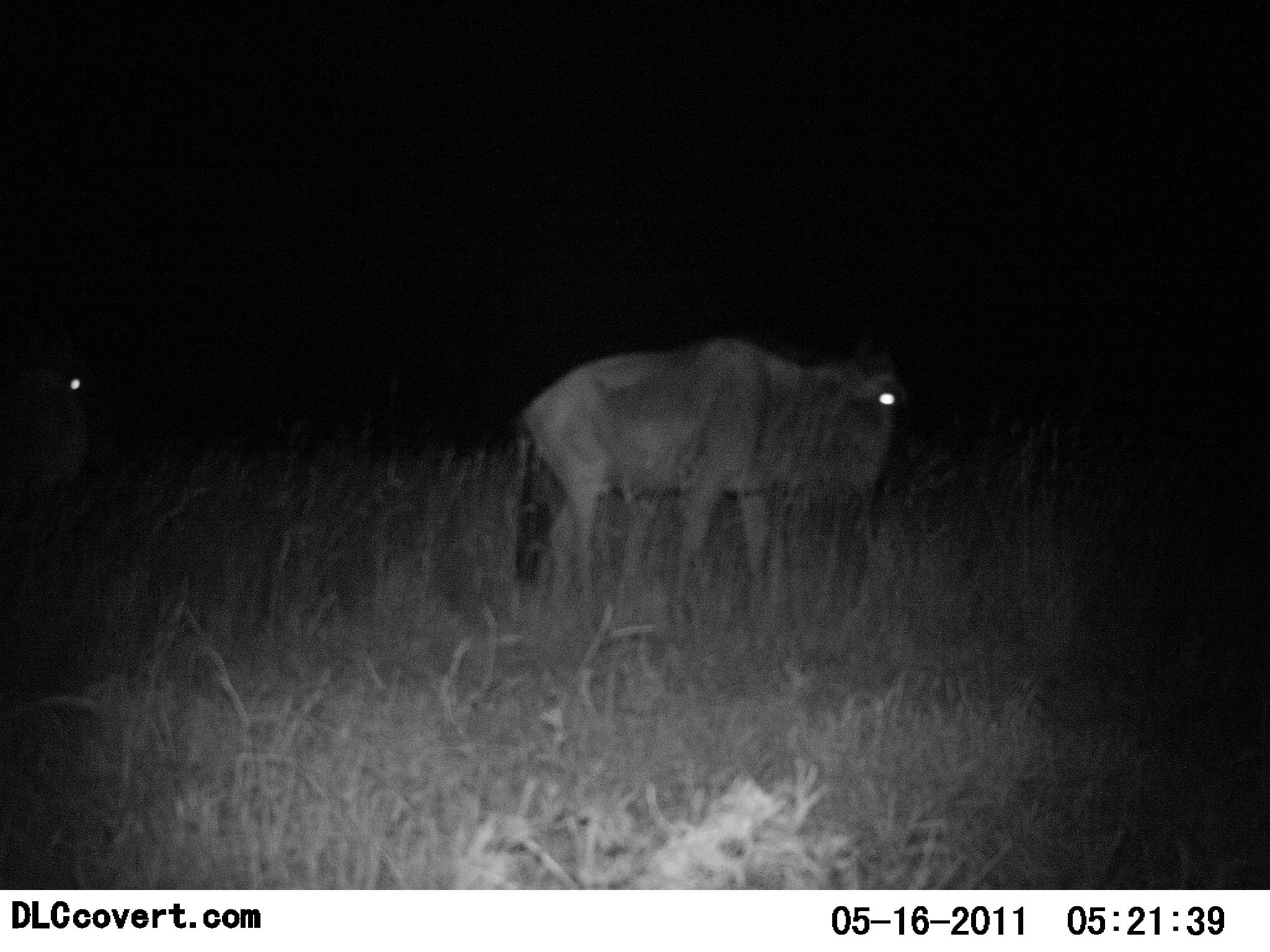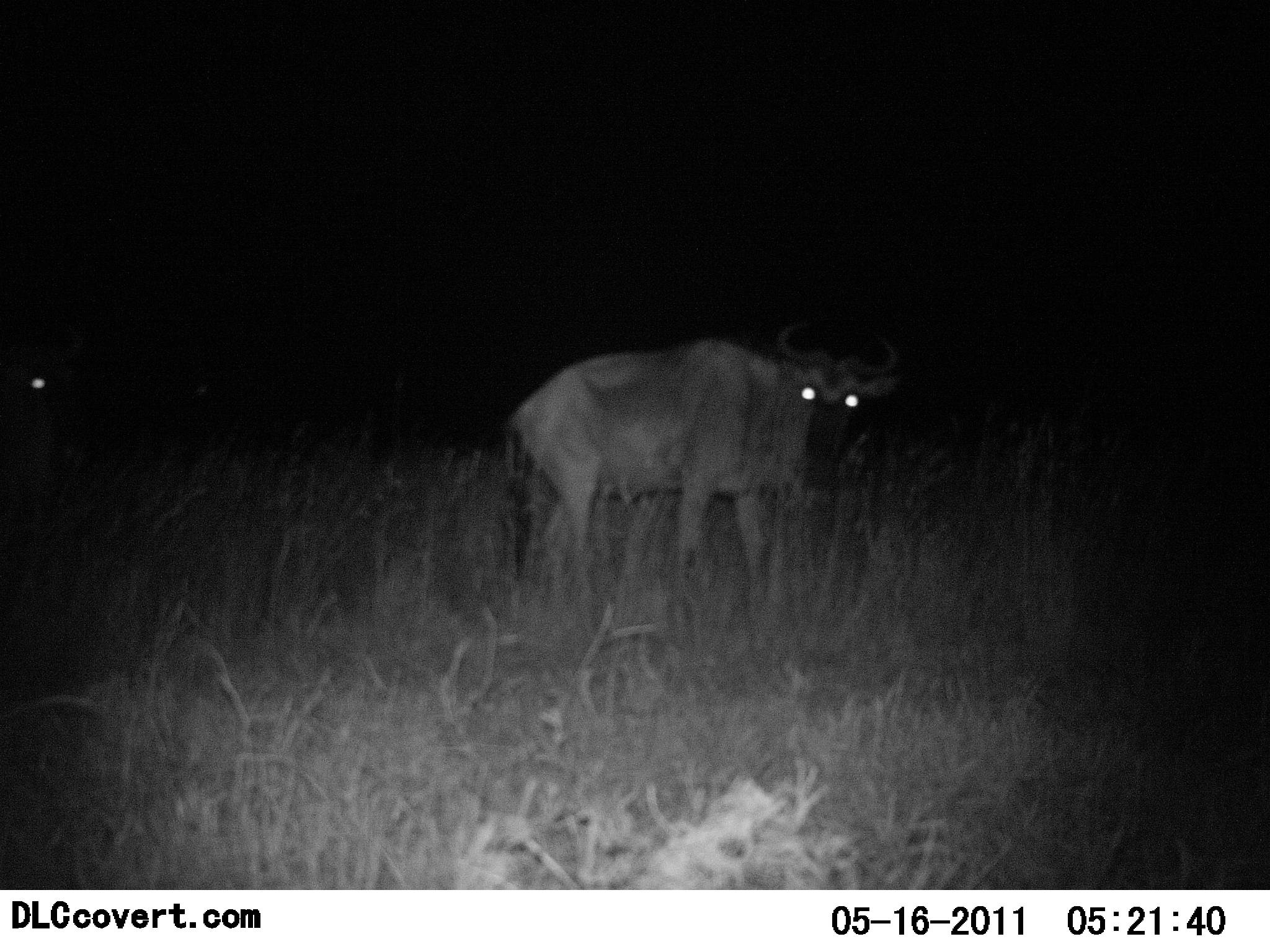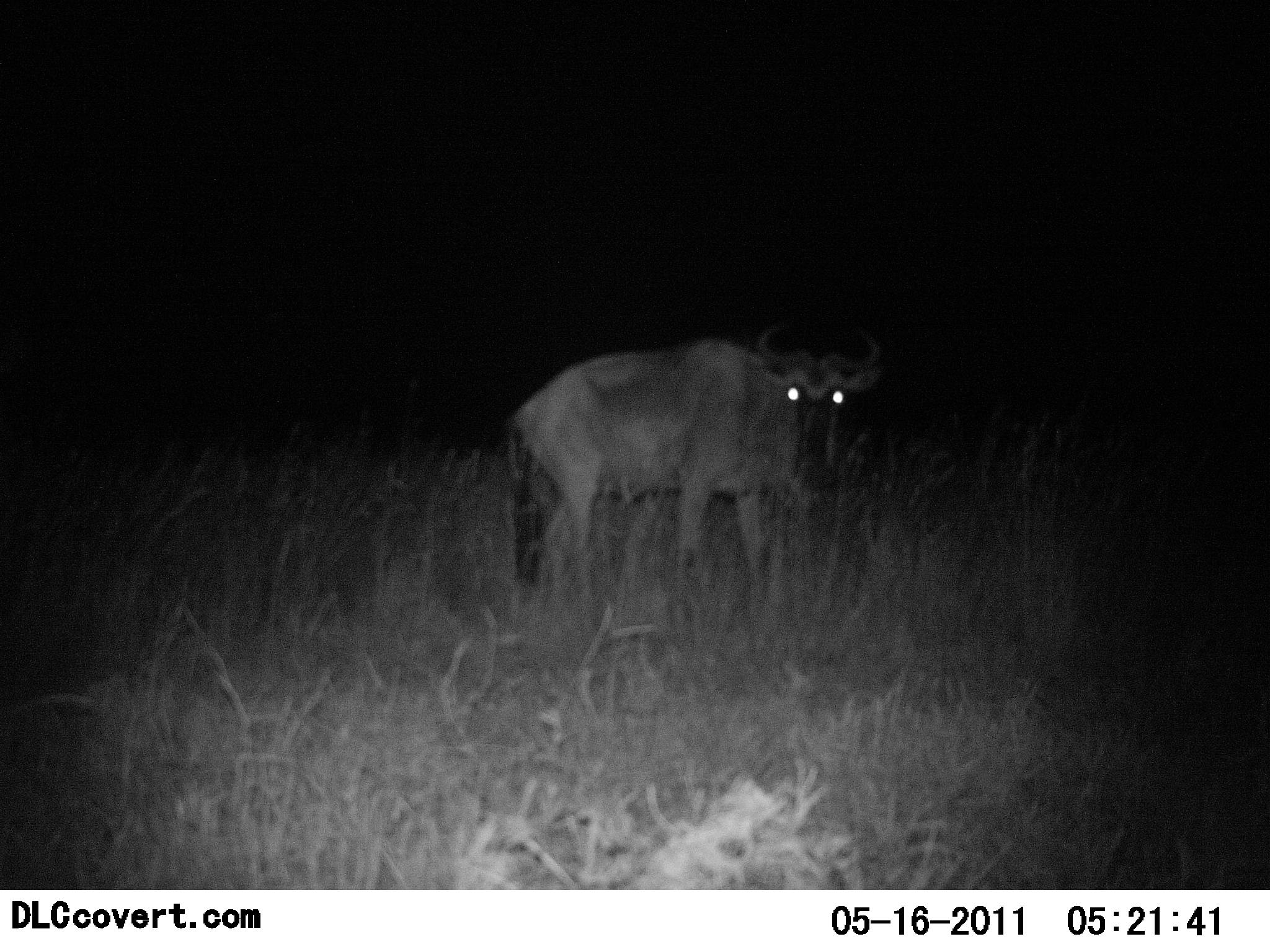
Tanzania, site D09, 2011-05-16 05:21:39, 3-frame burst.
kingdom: Animalia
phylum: Chordata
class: Mammalia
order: Artiodactyla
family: Bovidae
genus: Connochaetes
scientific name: Connochaetes taurinus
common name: blue wildebeest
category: wildebeest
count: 2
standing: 50%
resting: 0%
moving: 60%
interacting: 0%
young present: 0%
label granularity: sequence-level